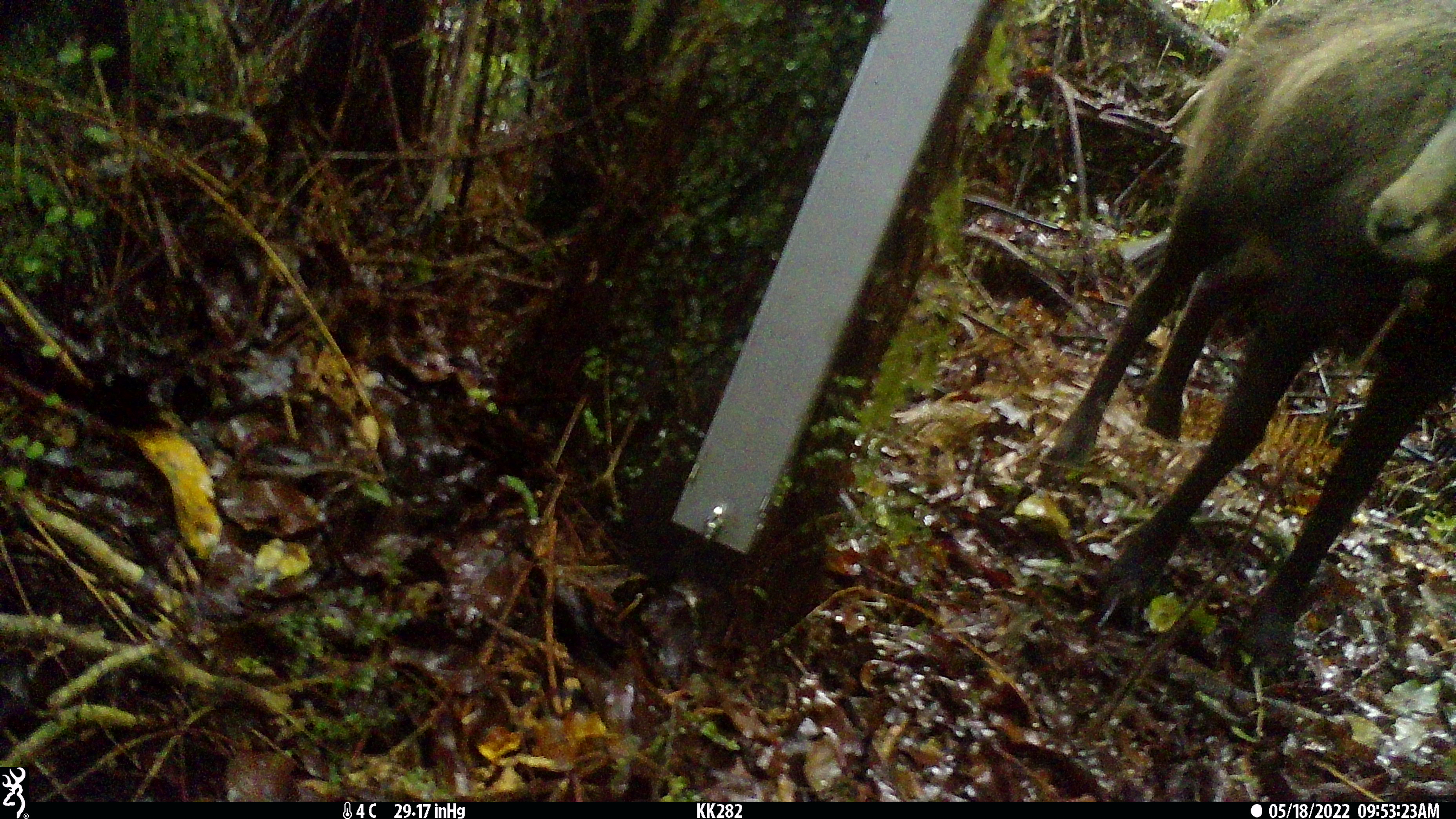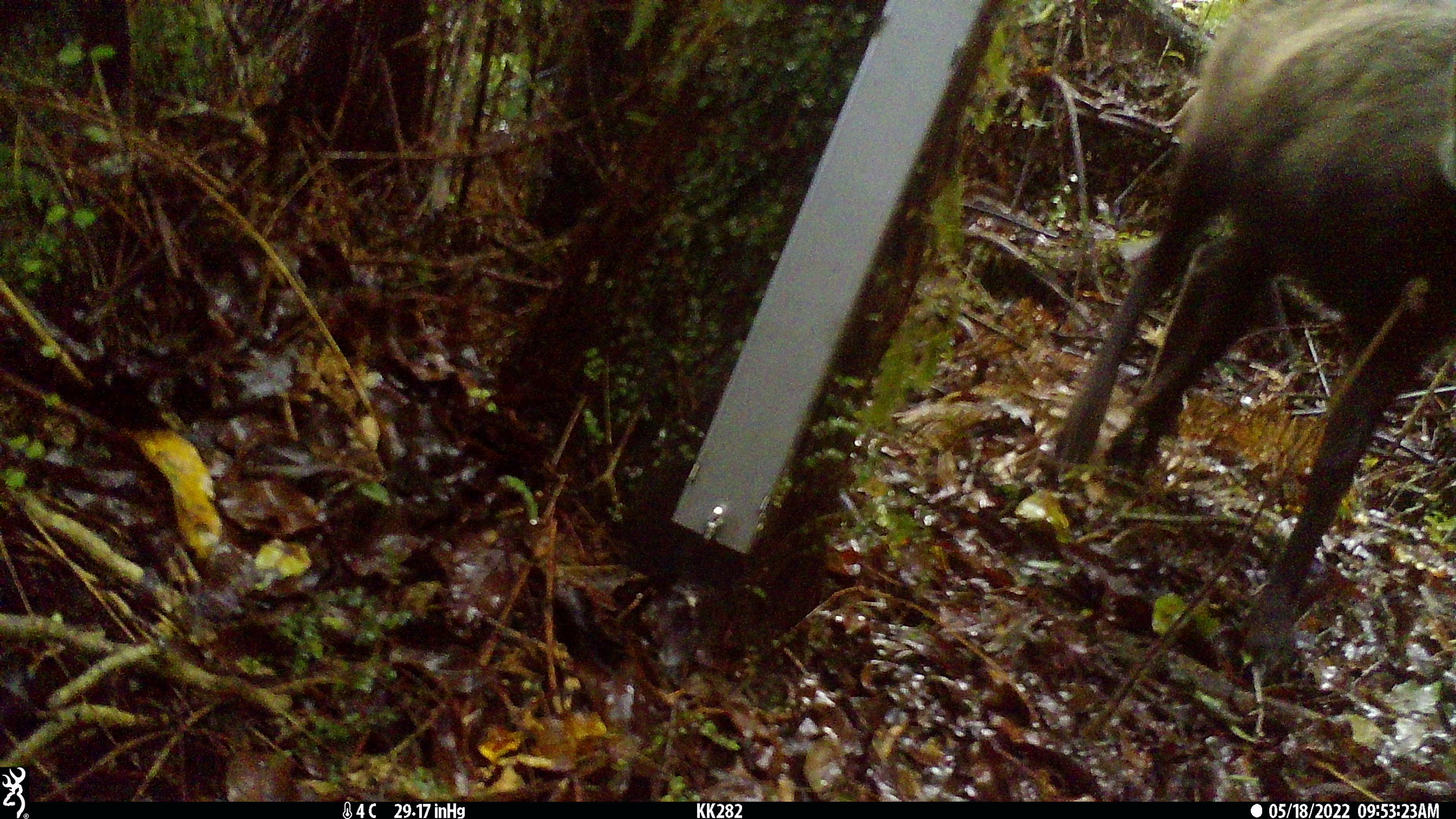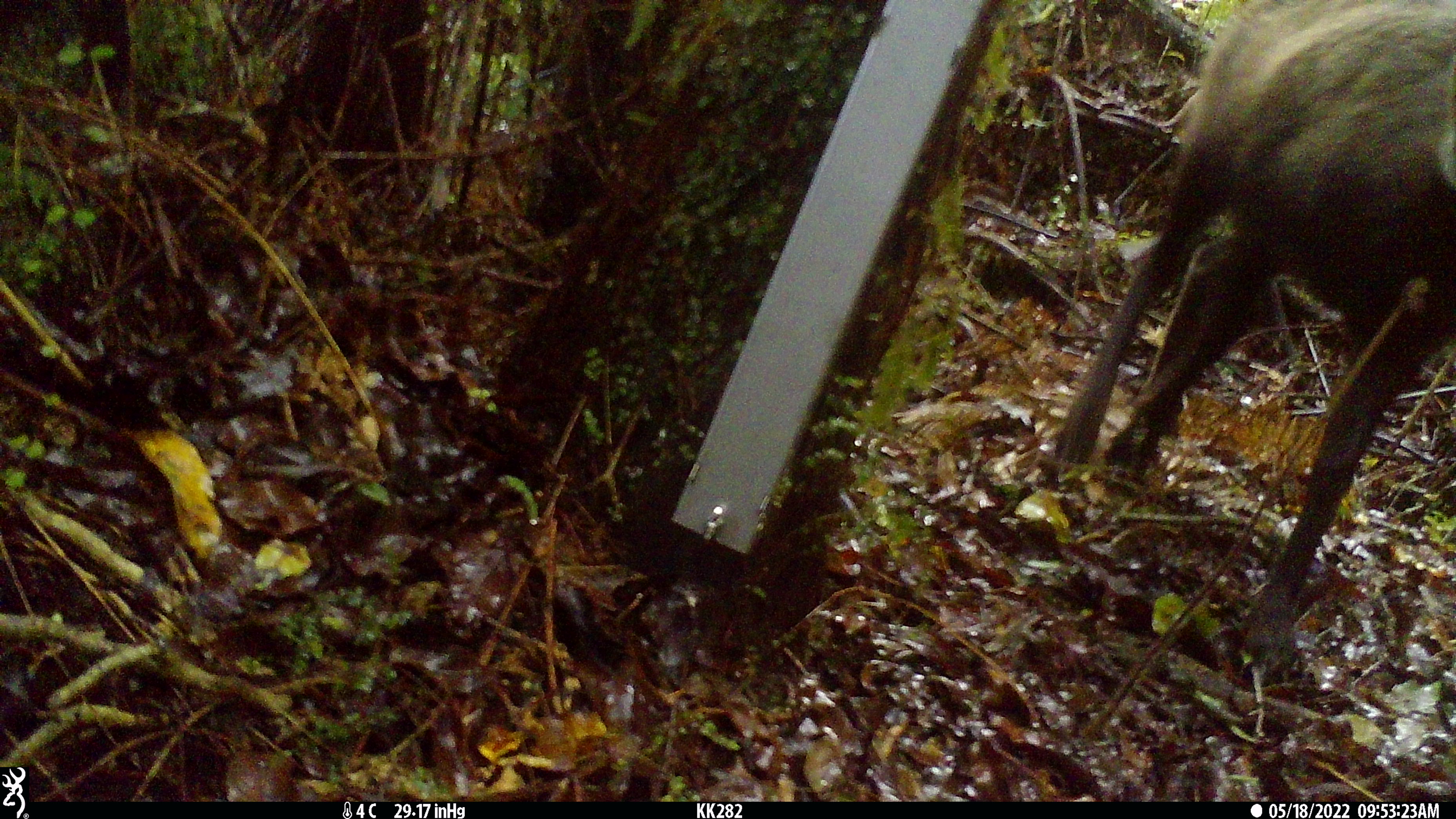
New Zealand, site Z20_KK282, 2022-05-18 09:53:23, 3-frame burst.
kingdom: Animalia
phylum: Chordata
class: Mammalia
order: Artiodactyla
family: Bovidae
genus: Rupicapra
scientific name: Rupicapra rupicapra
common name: alpine chamois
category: chamois